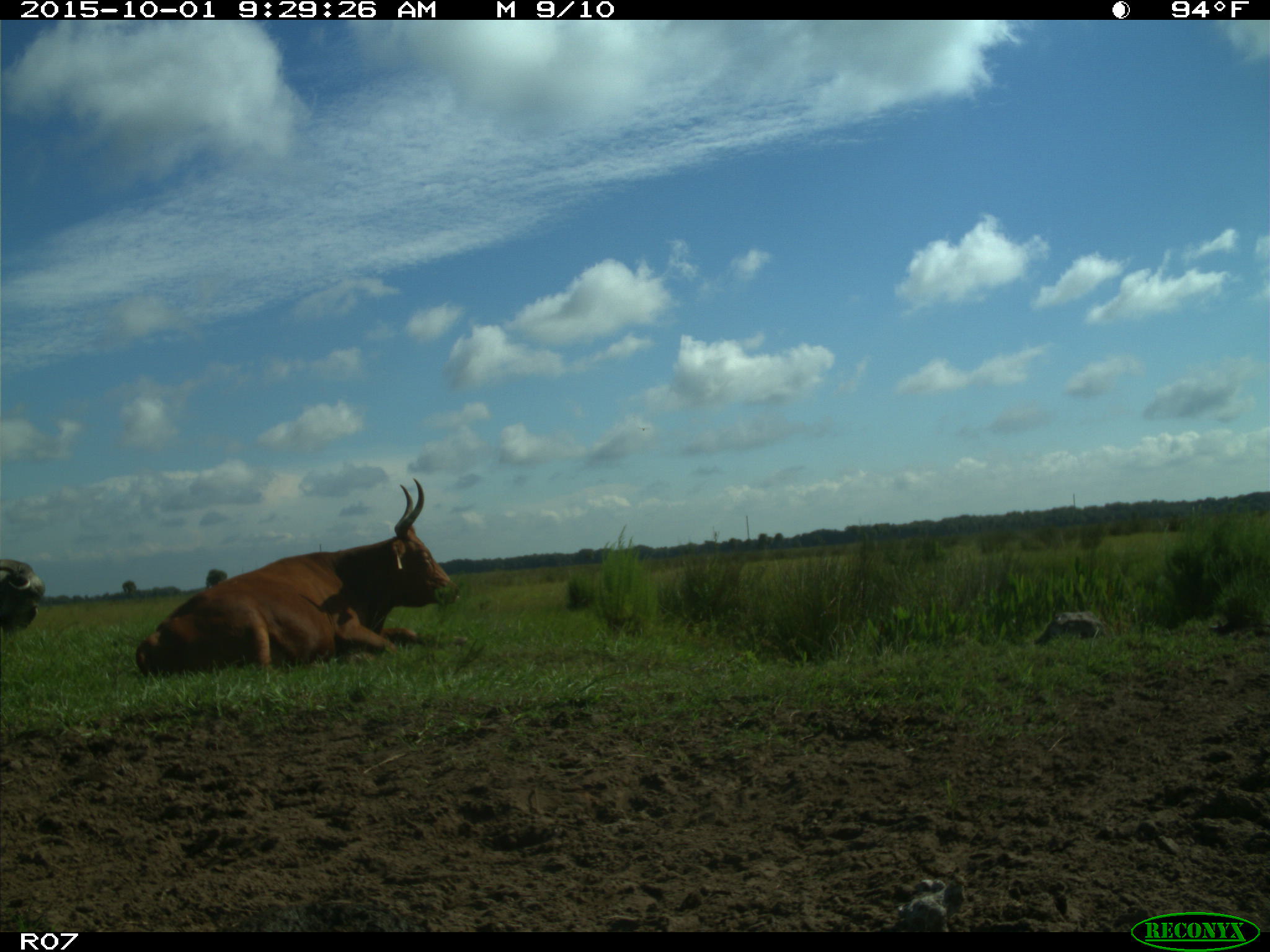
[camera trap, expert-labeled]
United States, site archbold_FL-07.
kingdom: Animalia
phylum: Chordata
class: Mammalia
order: Artiodactyla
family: Bovidae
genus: Bos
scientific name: Bos taurus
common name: domestic cow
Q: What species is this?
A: Bos taurus (domestic cow).